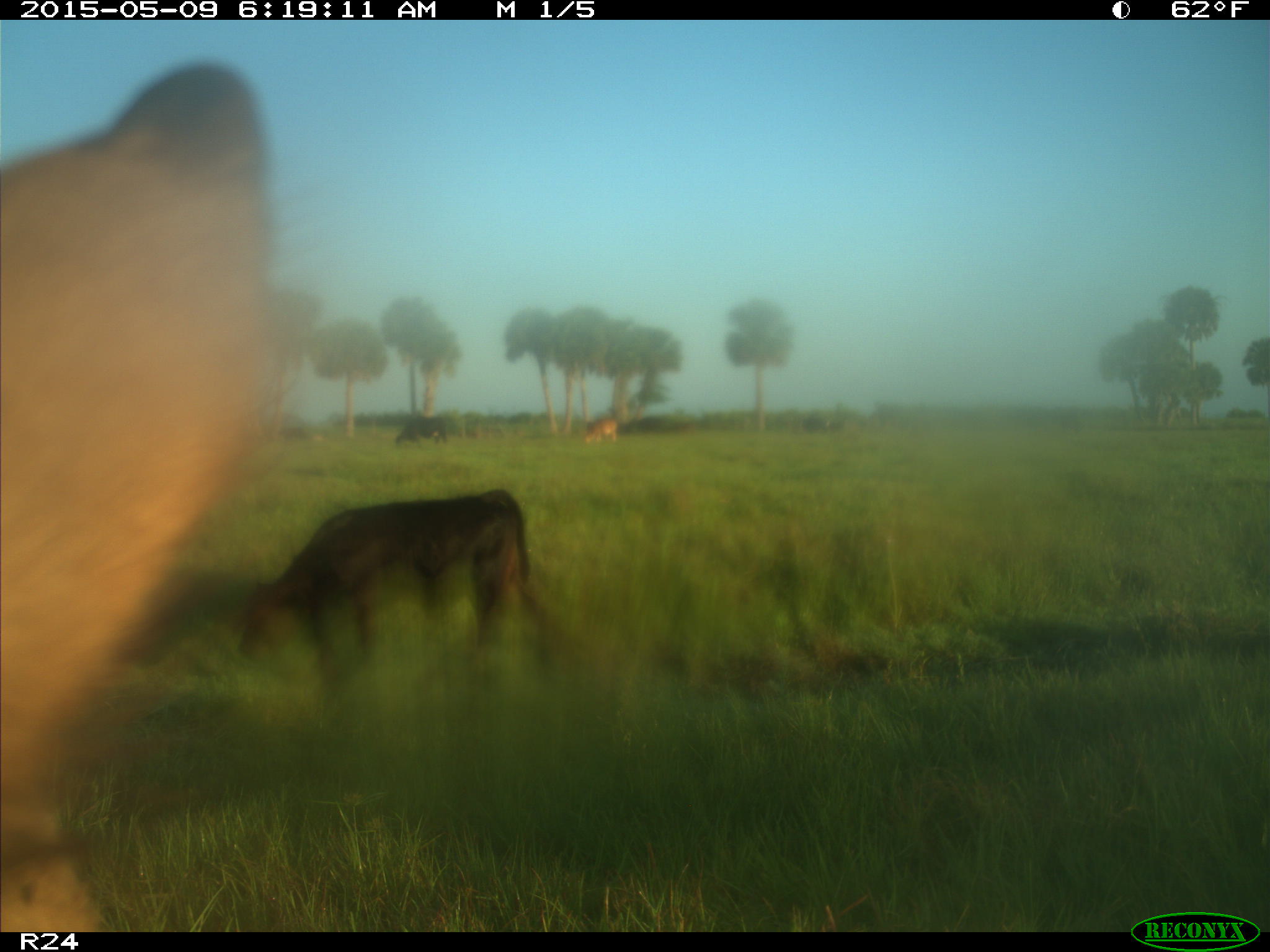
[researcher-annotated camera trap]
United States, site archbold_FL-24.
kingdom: Animalia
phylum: Chordata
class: Mammalia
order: Artiodactyla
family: Bovidae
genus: Bos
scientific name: Bos taurus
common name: domestic cow